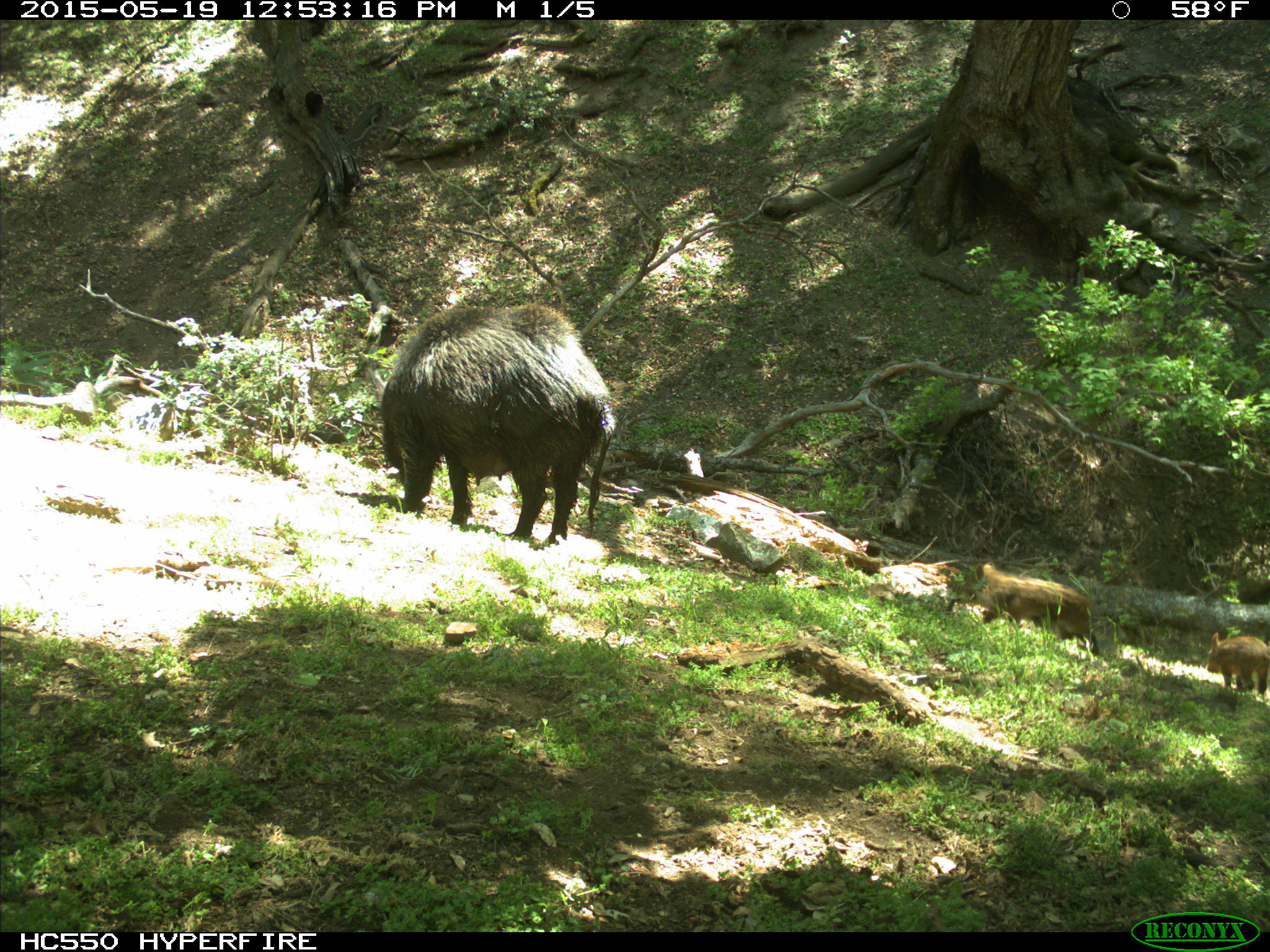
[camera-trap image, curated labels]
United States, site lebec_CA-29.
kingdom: Animalia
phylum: Chordata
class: Mammalia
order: Artiodactyla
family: Suidae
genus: Sus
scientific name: Sus scrofa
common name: wild boar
Sus scrofa (wild boar).